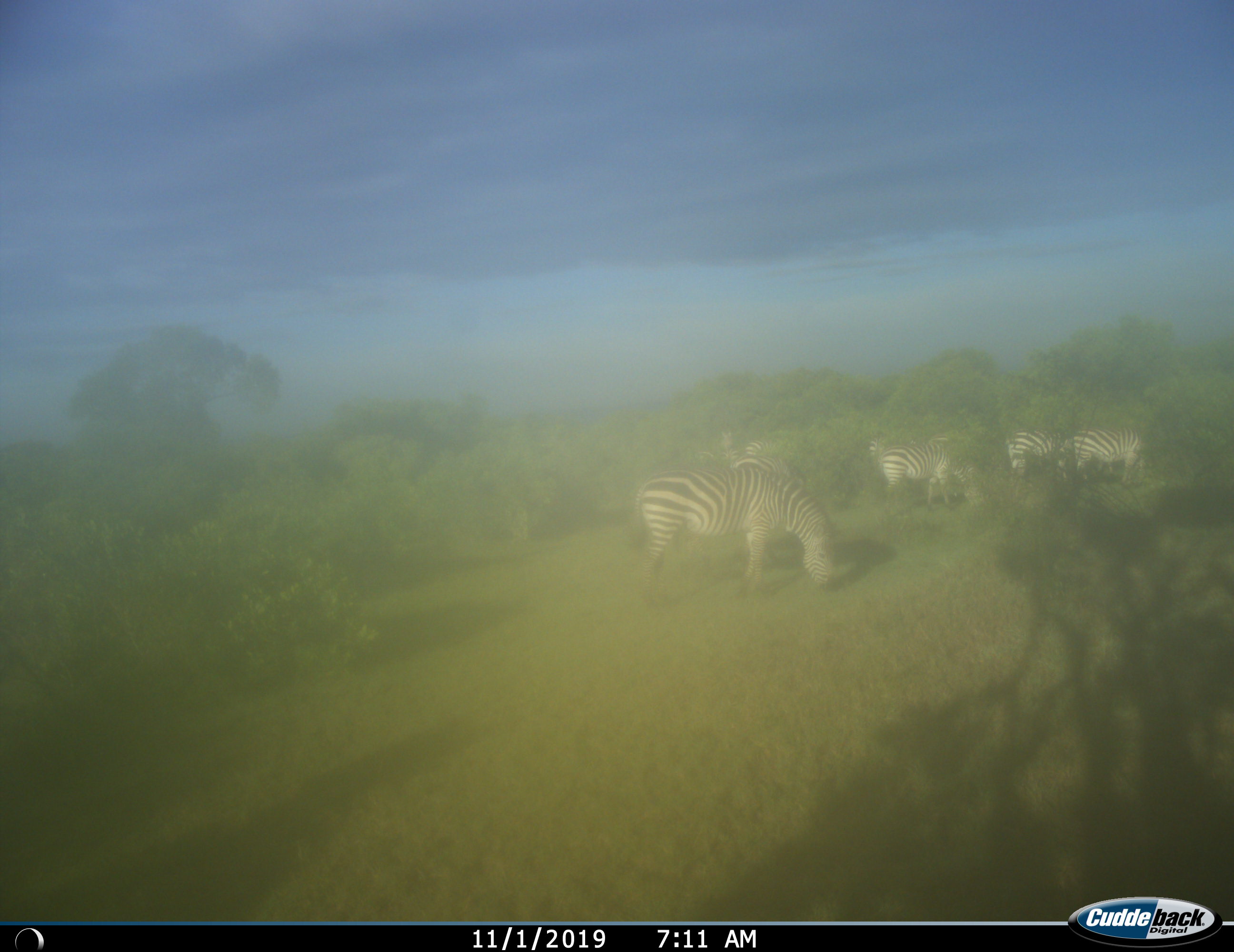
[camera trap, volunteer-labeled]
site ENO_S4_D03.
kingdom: Animalia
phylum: Chordata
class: Mammalia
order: Perissodactyla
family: Equidae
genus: Equus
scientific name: Equus quagga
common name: plains zebra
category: zebraplains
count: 5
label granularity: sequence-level